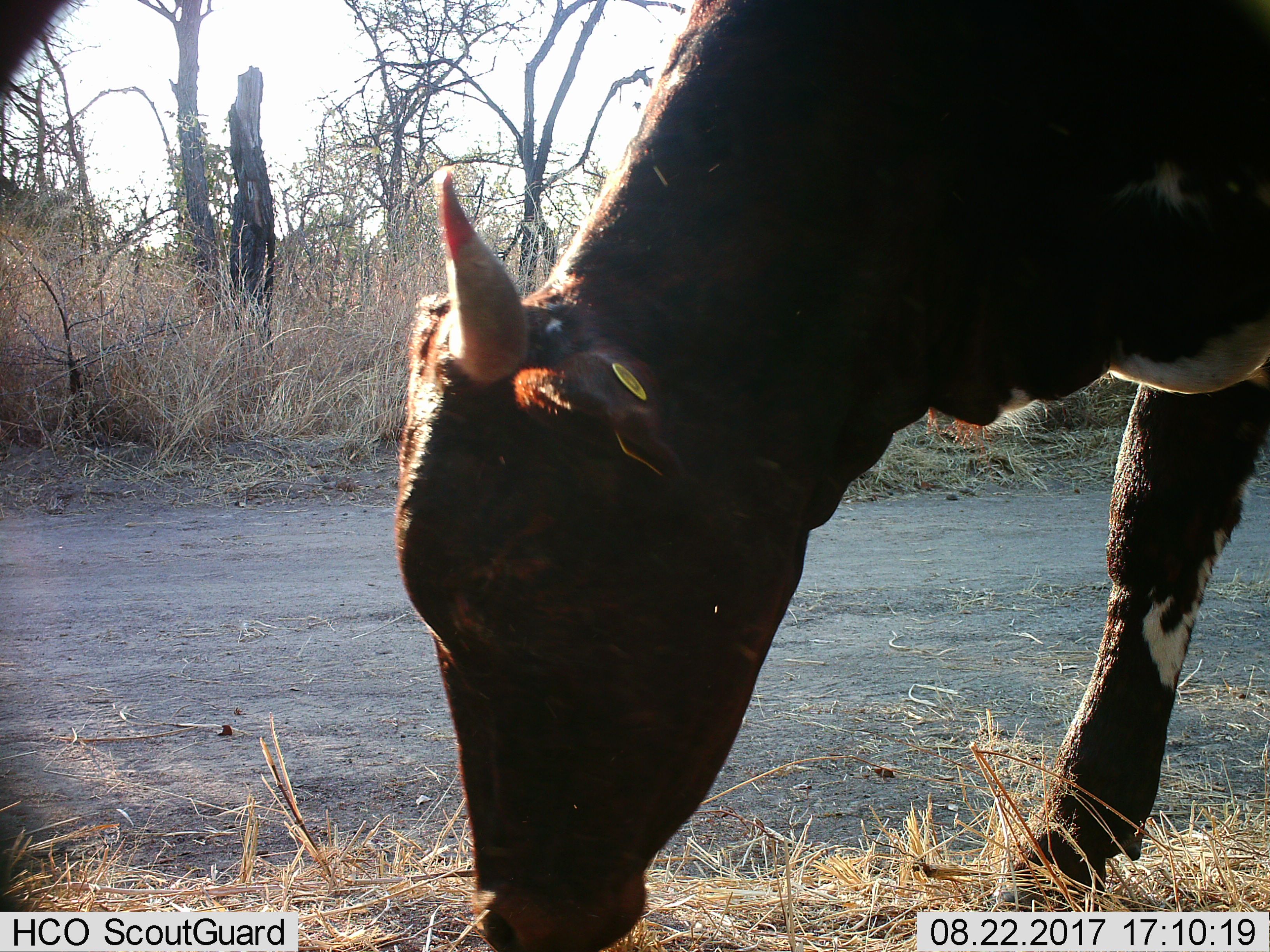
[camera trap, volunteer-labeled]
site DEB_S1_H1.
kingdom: Animalia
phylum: Chordata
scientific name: Vertebrata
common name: domestic animal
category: domesticanimal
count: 1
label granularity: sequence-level